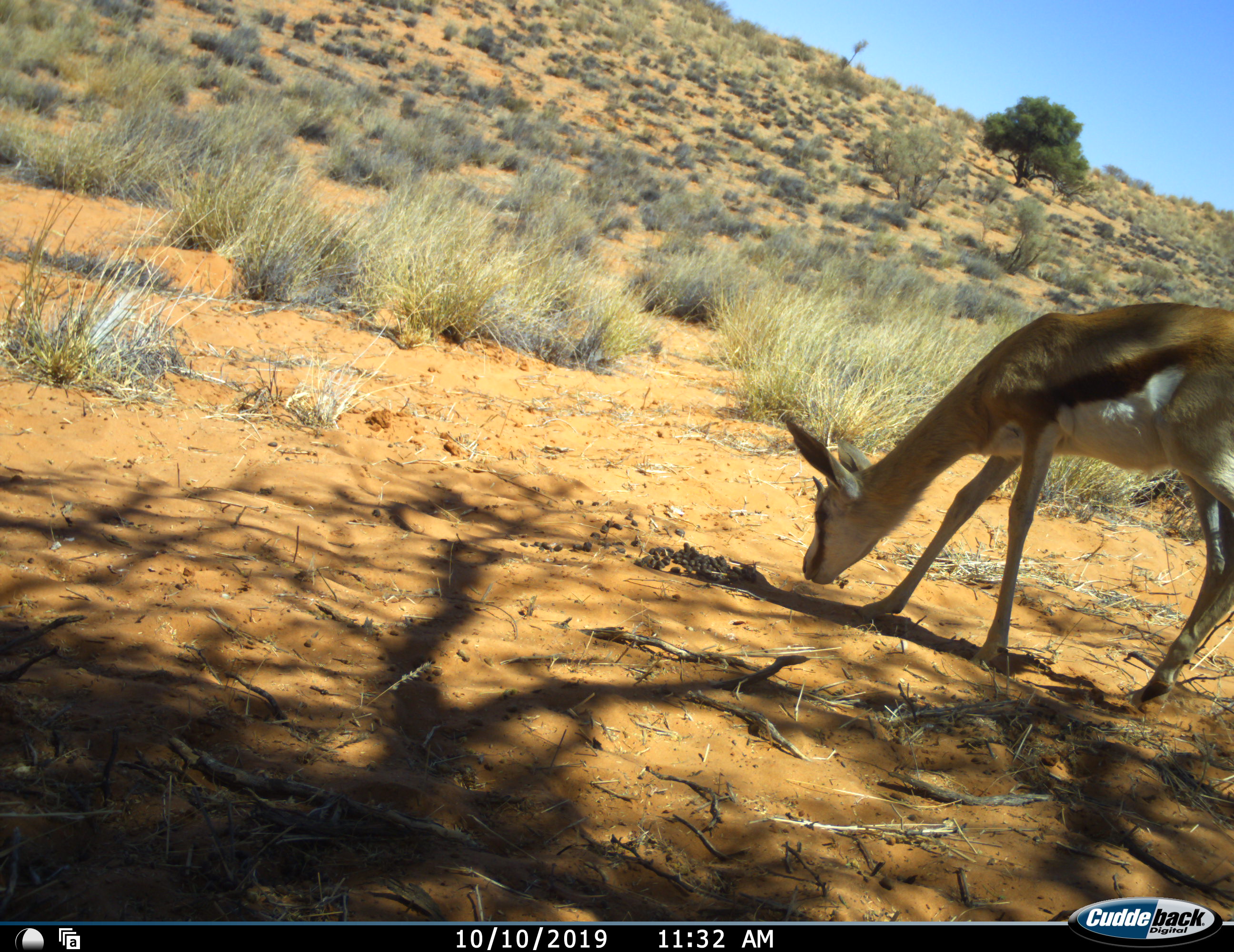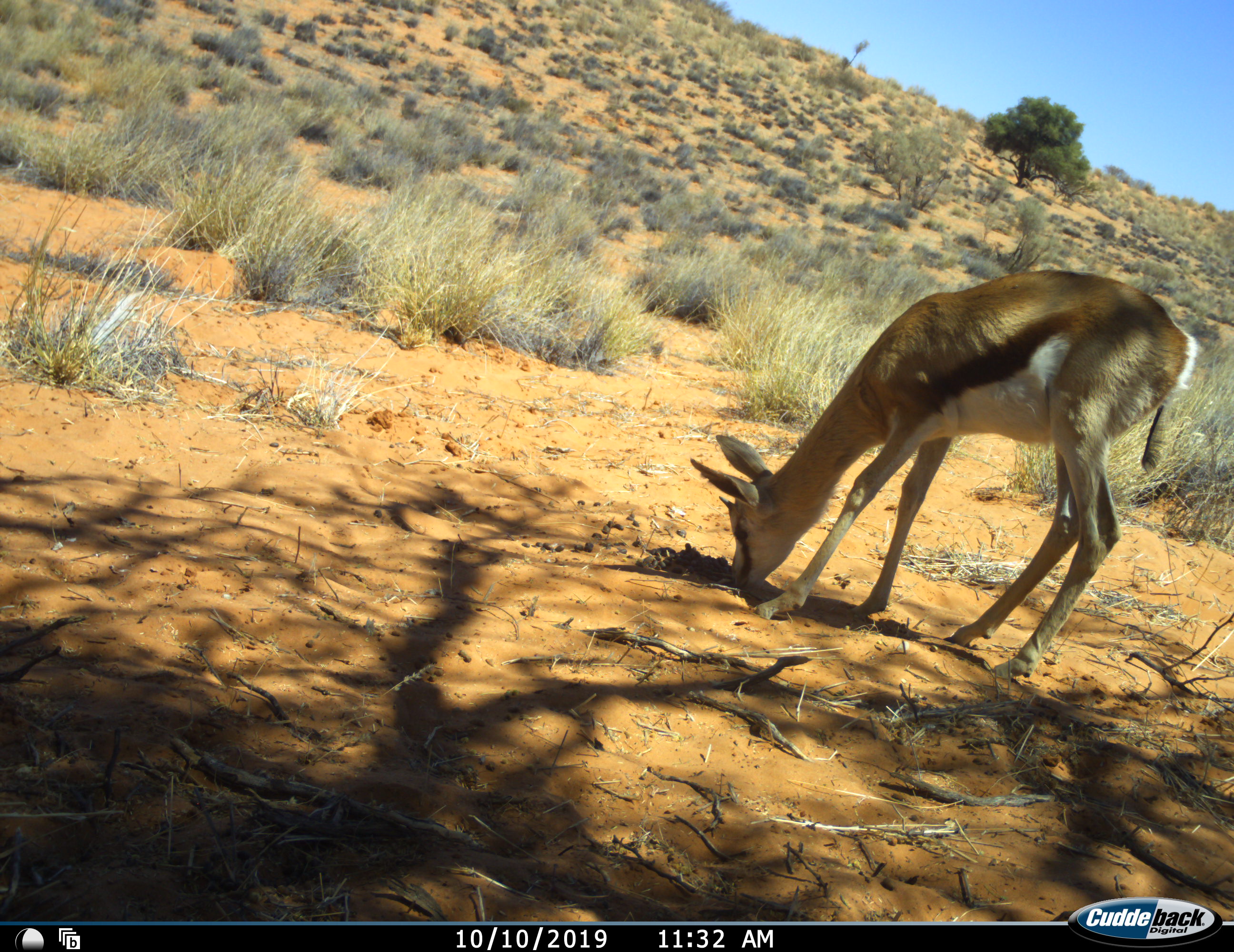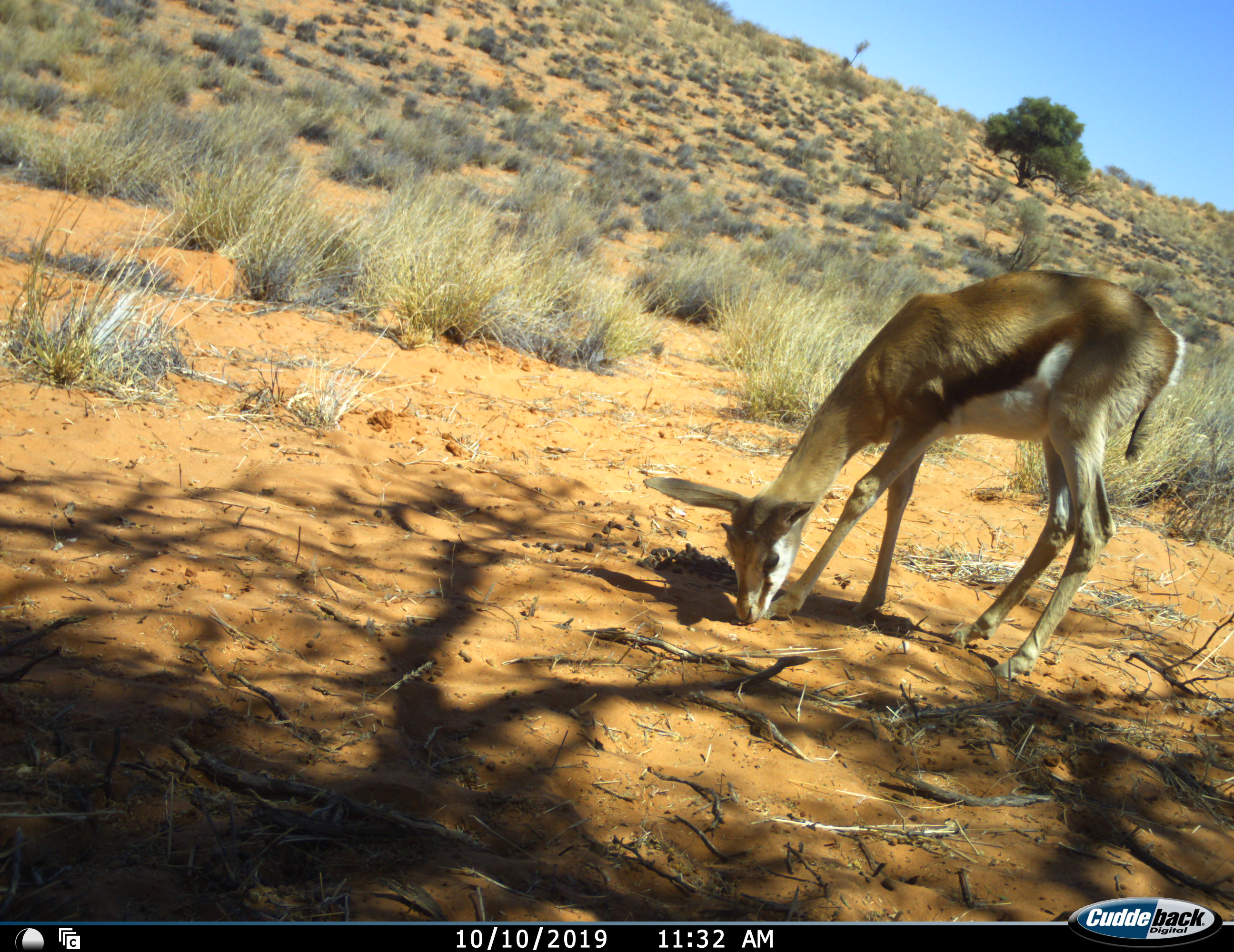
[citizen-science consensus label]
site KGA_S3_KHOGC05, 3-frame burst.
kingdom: Animalia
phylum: Chordata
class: Mammalia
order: Artiodactyla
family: Bovidae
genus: Antidorcas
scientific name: Antidorcas marsupialis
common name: springbok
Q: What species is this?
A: Springbok (Antidorcas marsupialis).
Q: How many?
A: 1.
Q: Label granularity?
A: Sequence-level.